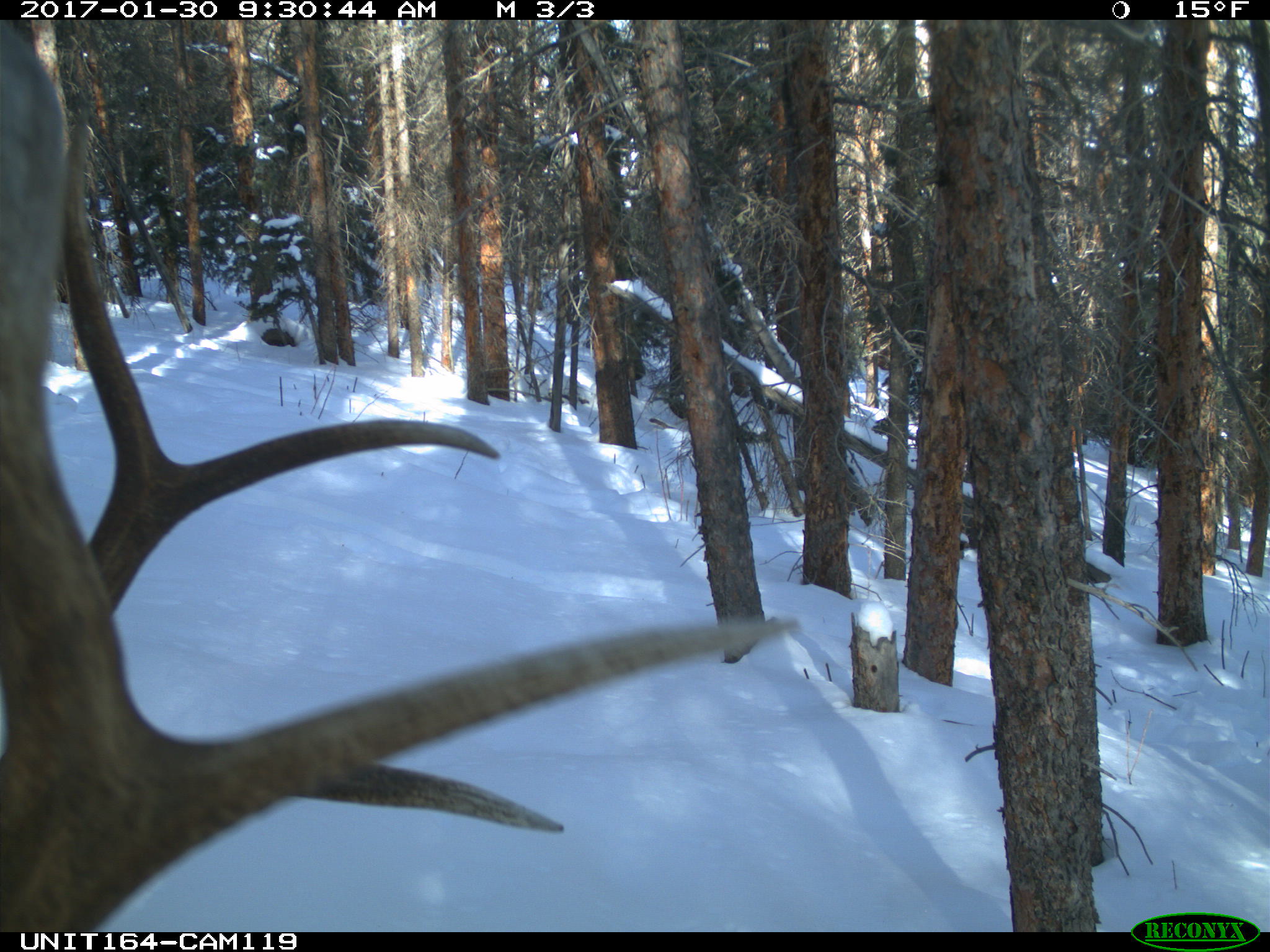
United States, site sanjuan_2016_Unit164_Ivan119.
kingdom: Animalia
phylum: Chordata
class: Mammalia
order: Artiodactyla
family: Cervidae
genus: Cervus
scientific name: Cervus elaphus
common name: red deer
Cervus elaphus (red deer).